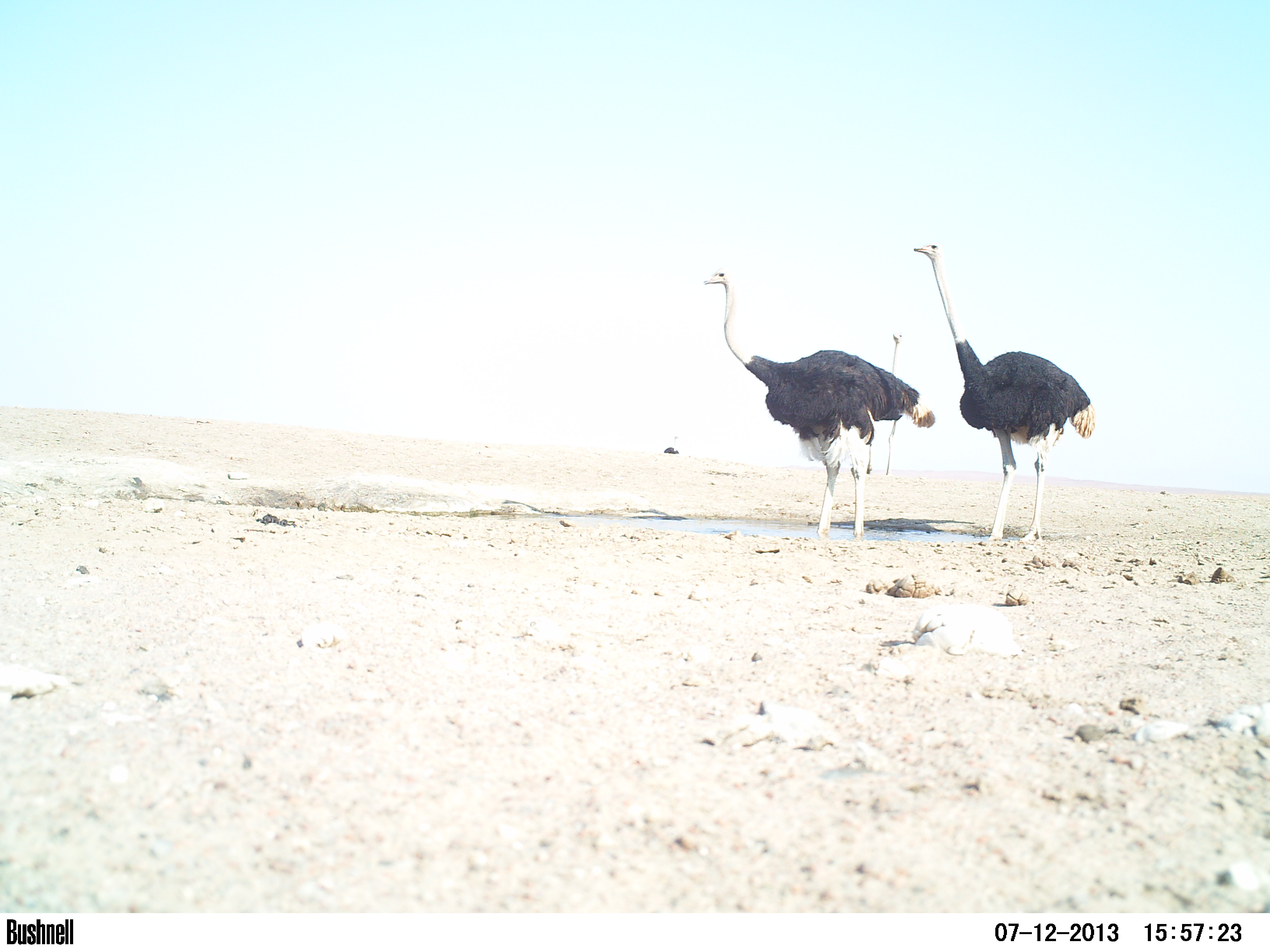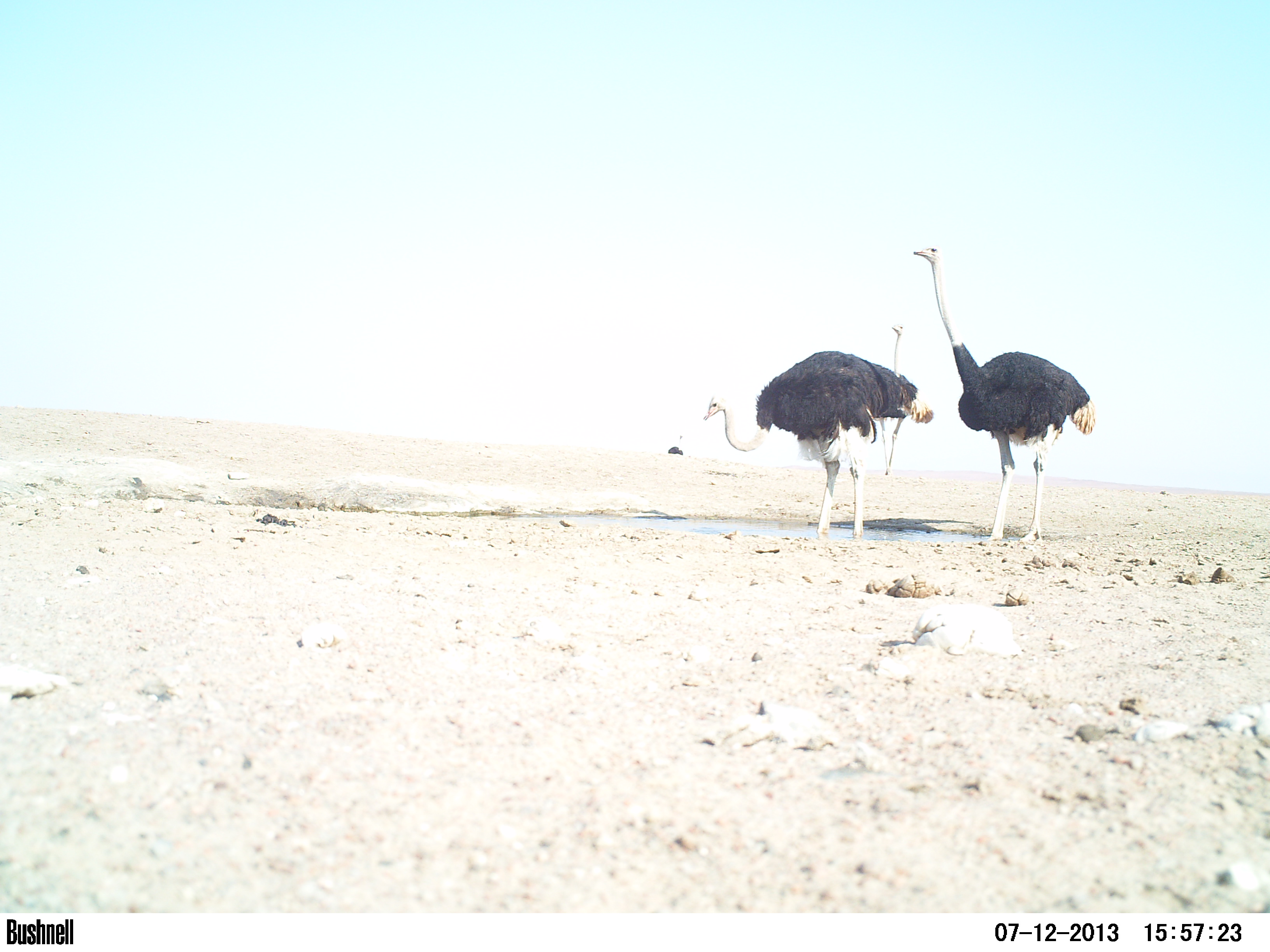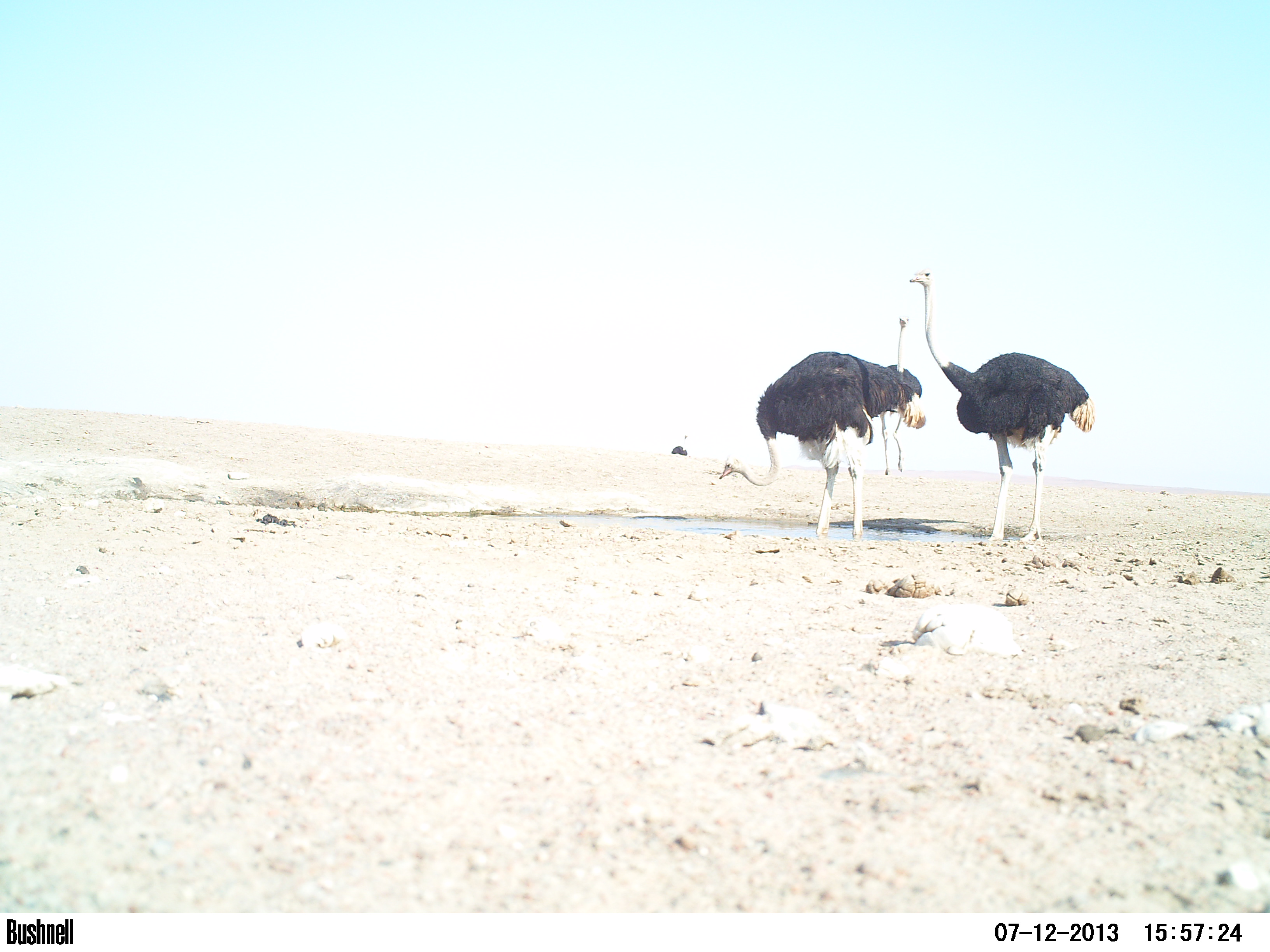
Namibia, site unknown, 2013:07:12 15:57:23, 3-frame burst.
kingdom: Animalia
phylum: Chordata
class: Aves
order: Struthioniformes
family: Struthionidae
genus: Struthio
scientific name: Struthio camelus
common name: common ostrich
Struthio camelus (common ostrich).